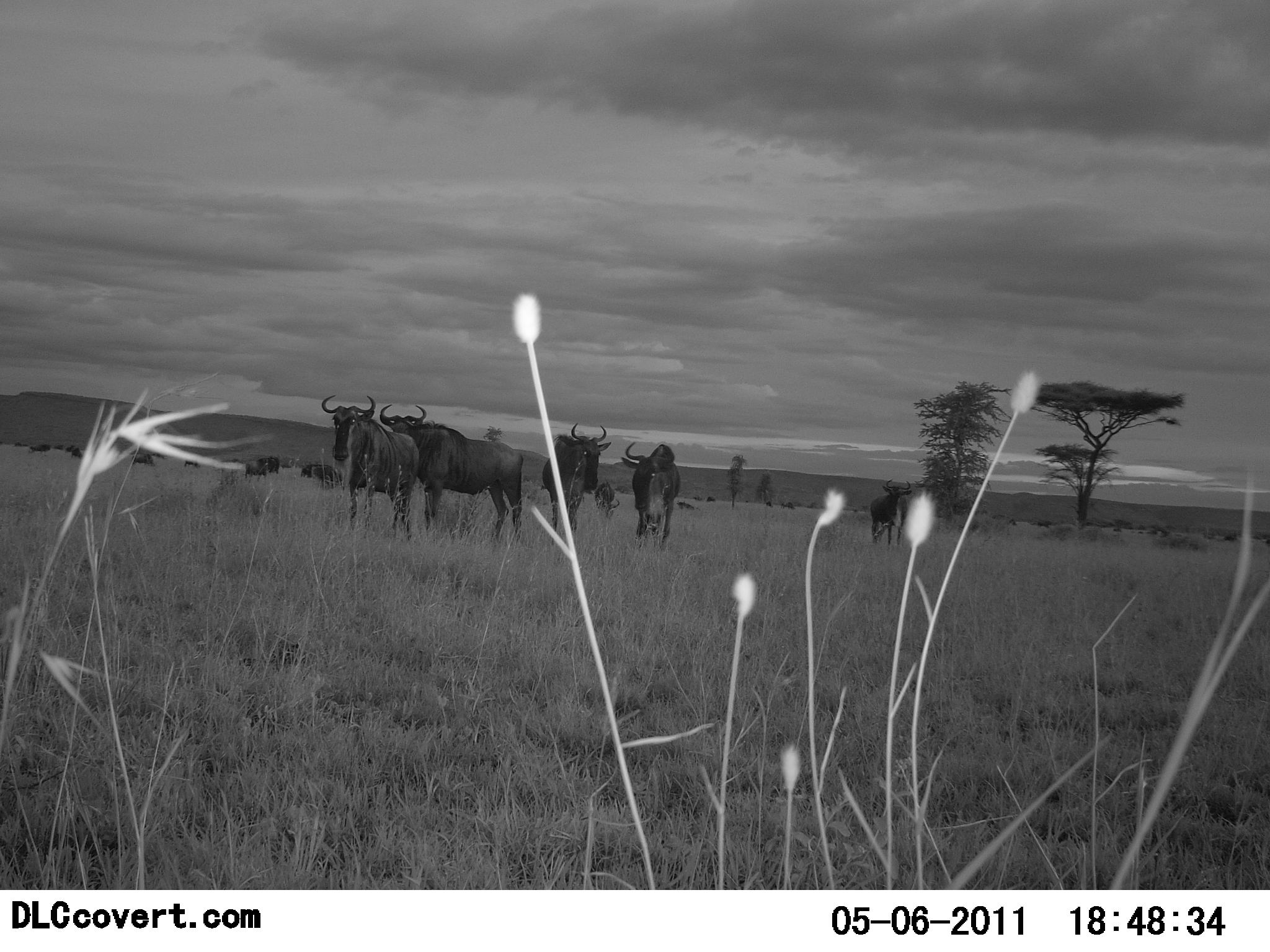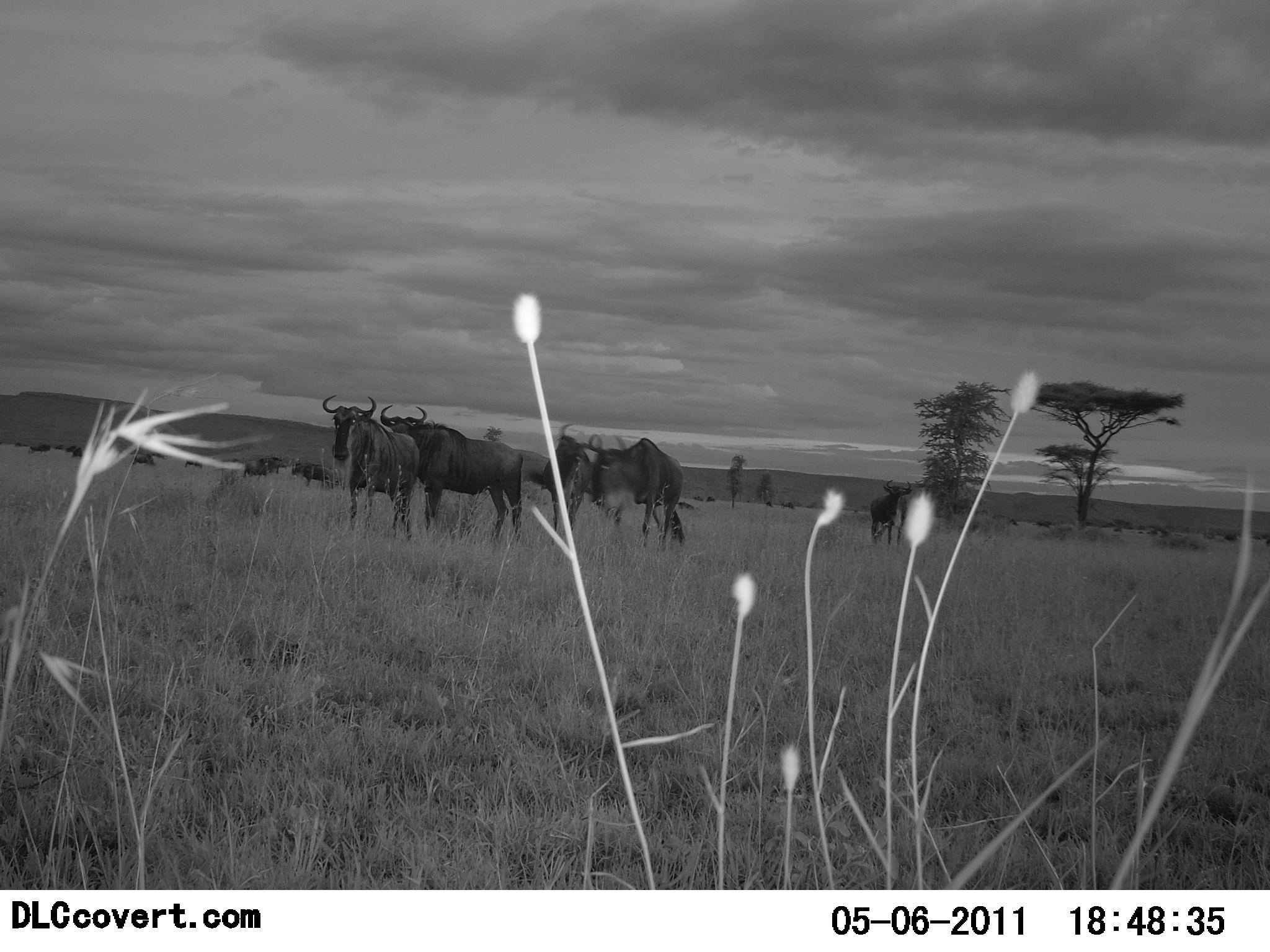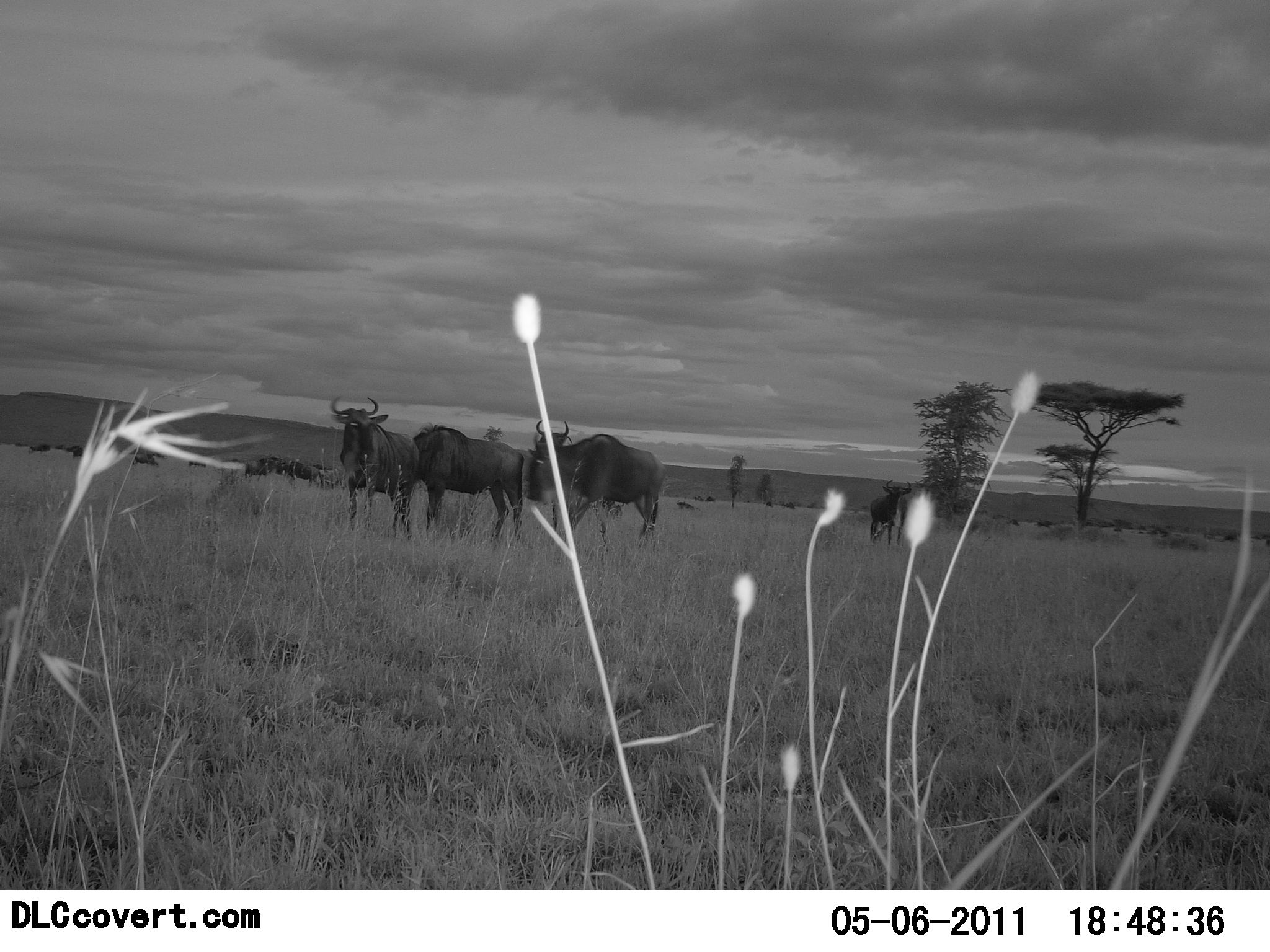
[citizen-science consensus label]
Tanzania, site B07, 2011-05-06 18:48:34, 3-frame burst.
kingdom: Animalia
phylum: Chordata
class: Mammalia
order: Artiodactyla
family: Bovidae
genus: Connochaetes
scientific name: Connochaetes taurinus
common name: blue wildebeest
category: wildebeest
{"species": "wildebeest (blue wildebeest) (Connochaetes taurinus)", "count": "11-50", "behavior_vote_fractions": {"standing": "80%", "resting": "0%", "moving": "40%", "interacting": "0%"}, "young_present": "0%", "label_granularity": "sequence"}